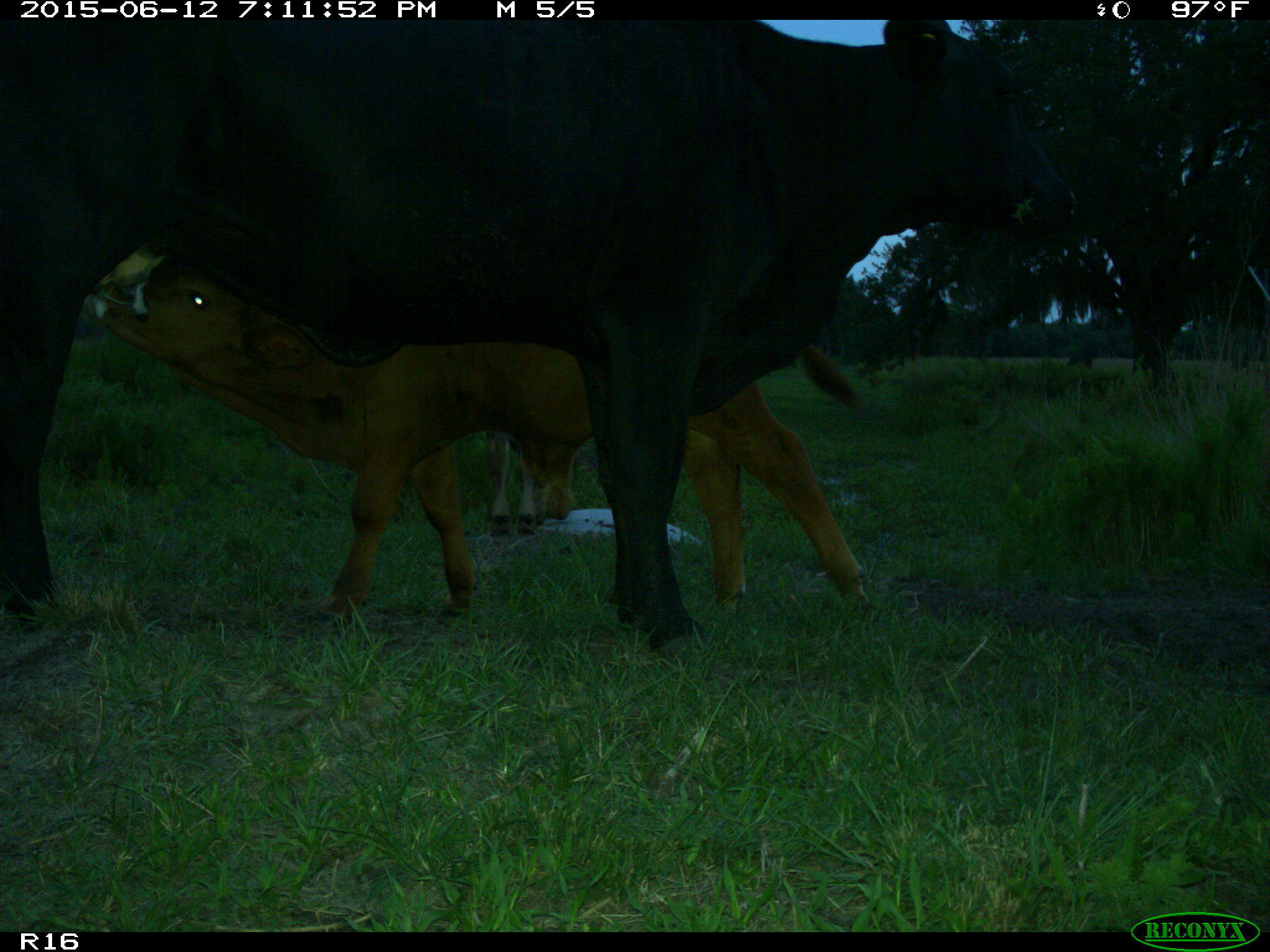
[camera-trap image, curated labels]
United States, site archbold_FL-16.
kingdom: Animalia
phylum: Chordata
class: Mammalia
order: Artiodactyla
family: Bovidae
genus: Bos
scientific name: Bos taurus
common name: domestic cow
Bos taurus (domestic cow).